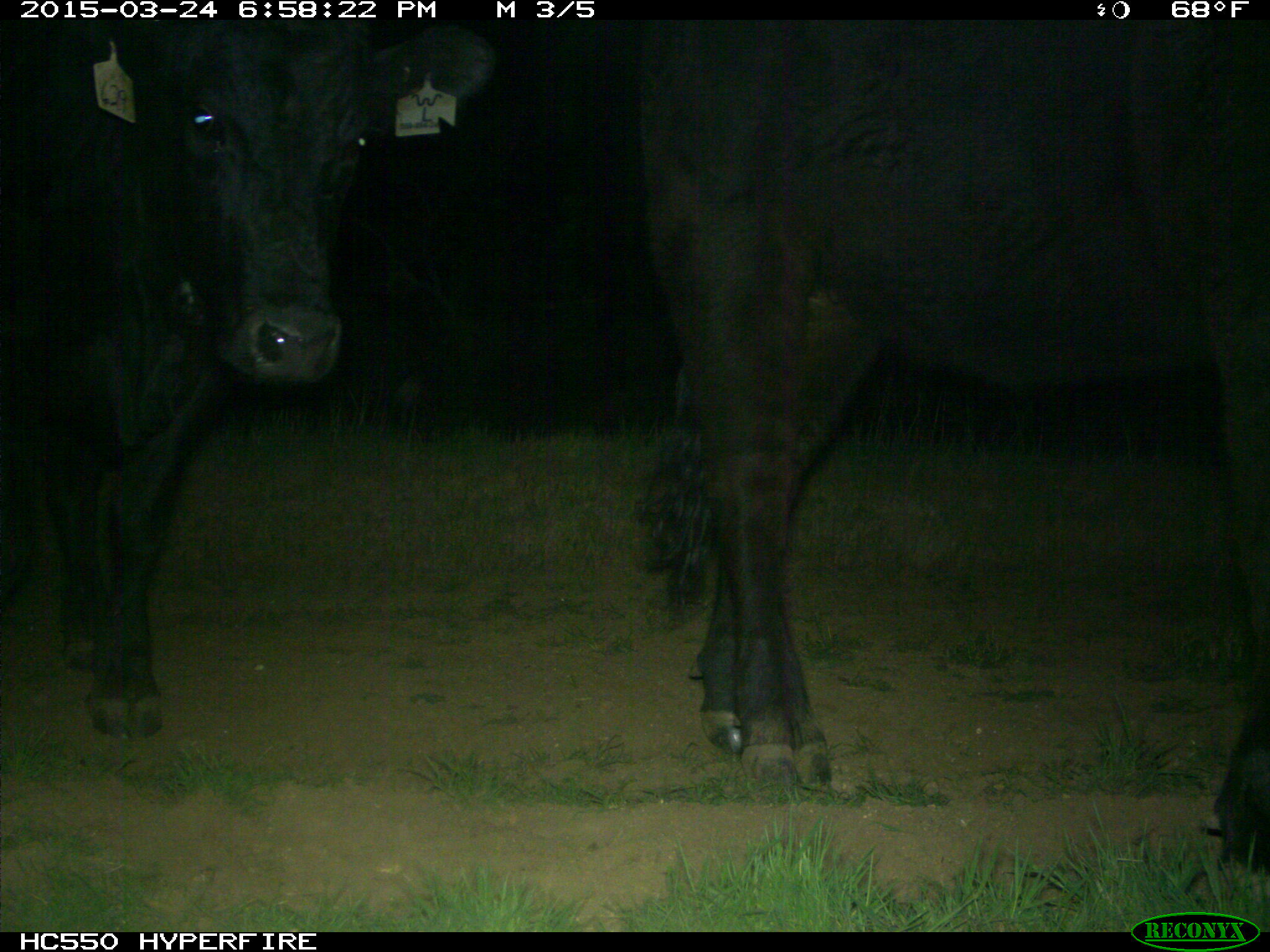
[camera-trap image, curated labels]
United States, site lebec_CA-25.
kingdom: Animalia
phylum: Chordata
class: Mammalia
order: Artiodactyla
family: Bovidae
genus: Bos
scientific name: Bos taurus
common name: domestic cow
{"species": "Bos taurus (domestic cow)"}